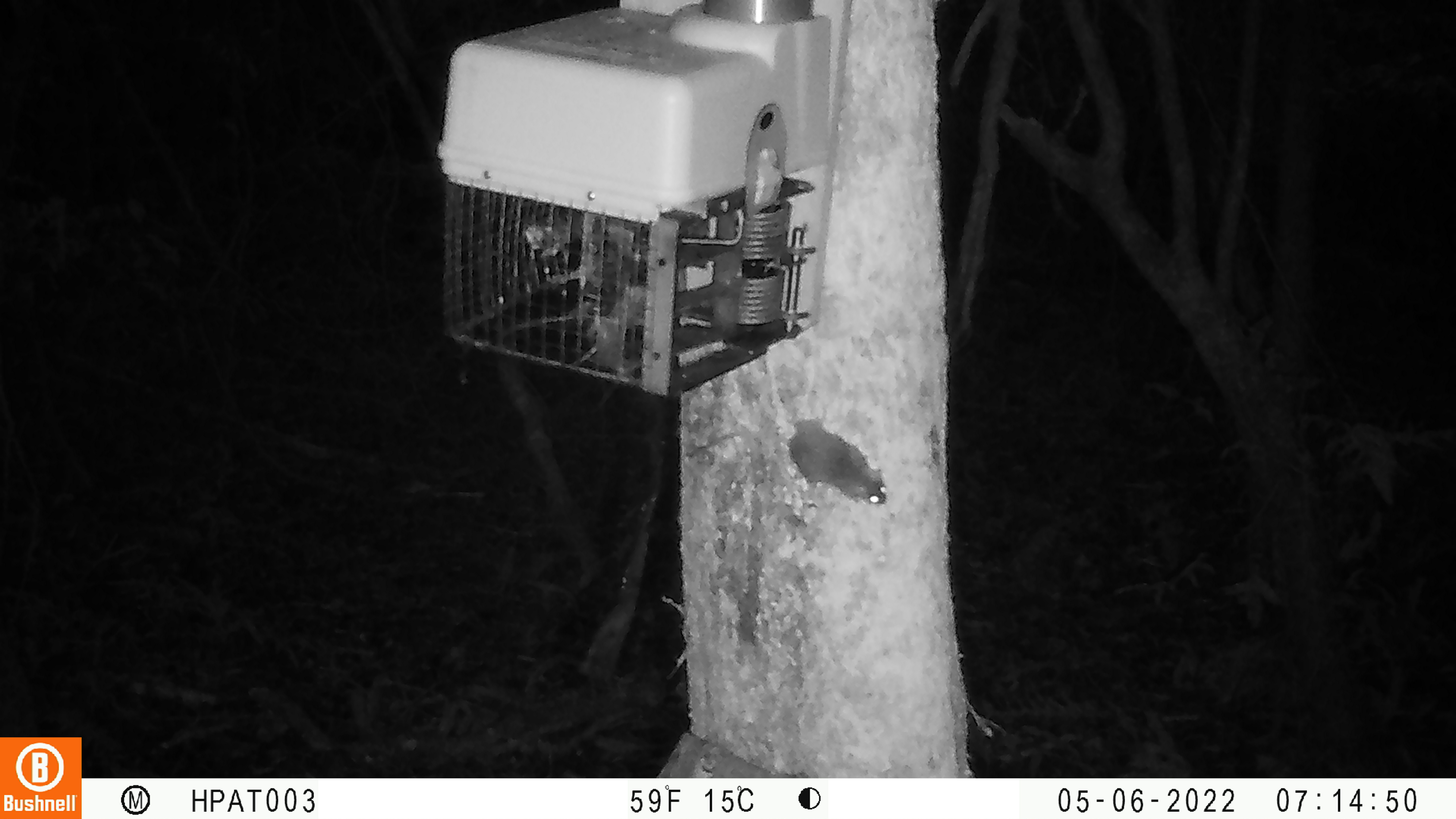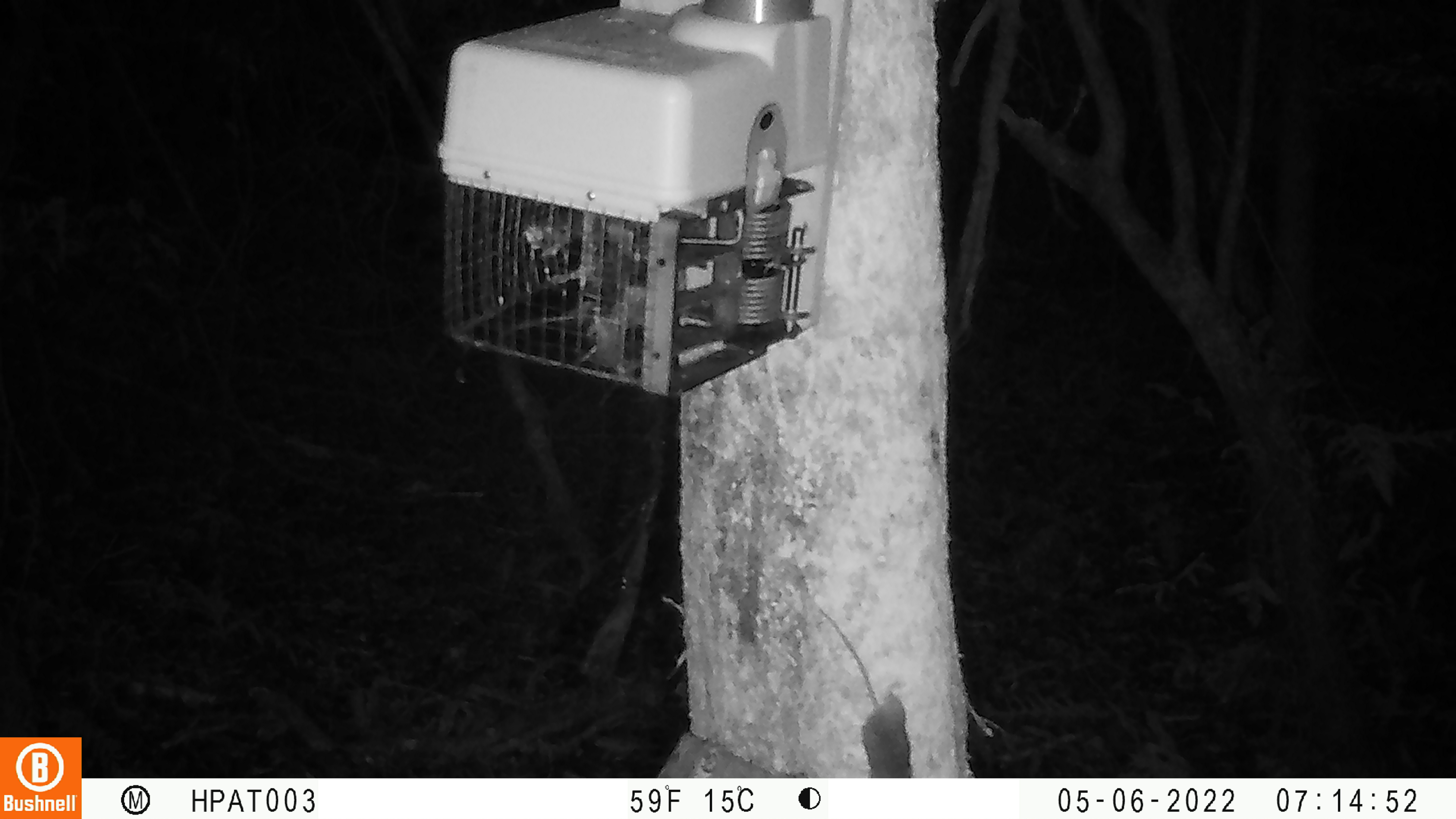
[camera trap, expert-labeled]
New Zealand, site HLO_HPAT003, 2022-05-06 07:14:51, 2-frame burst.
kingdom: Animalia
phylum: Chordata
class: Mammalia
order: Rodentia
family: Muridae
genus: Mus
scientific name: Mus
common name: mouse